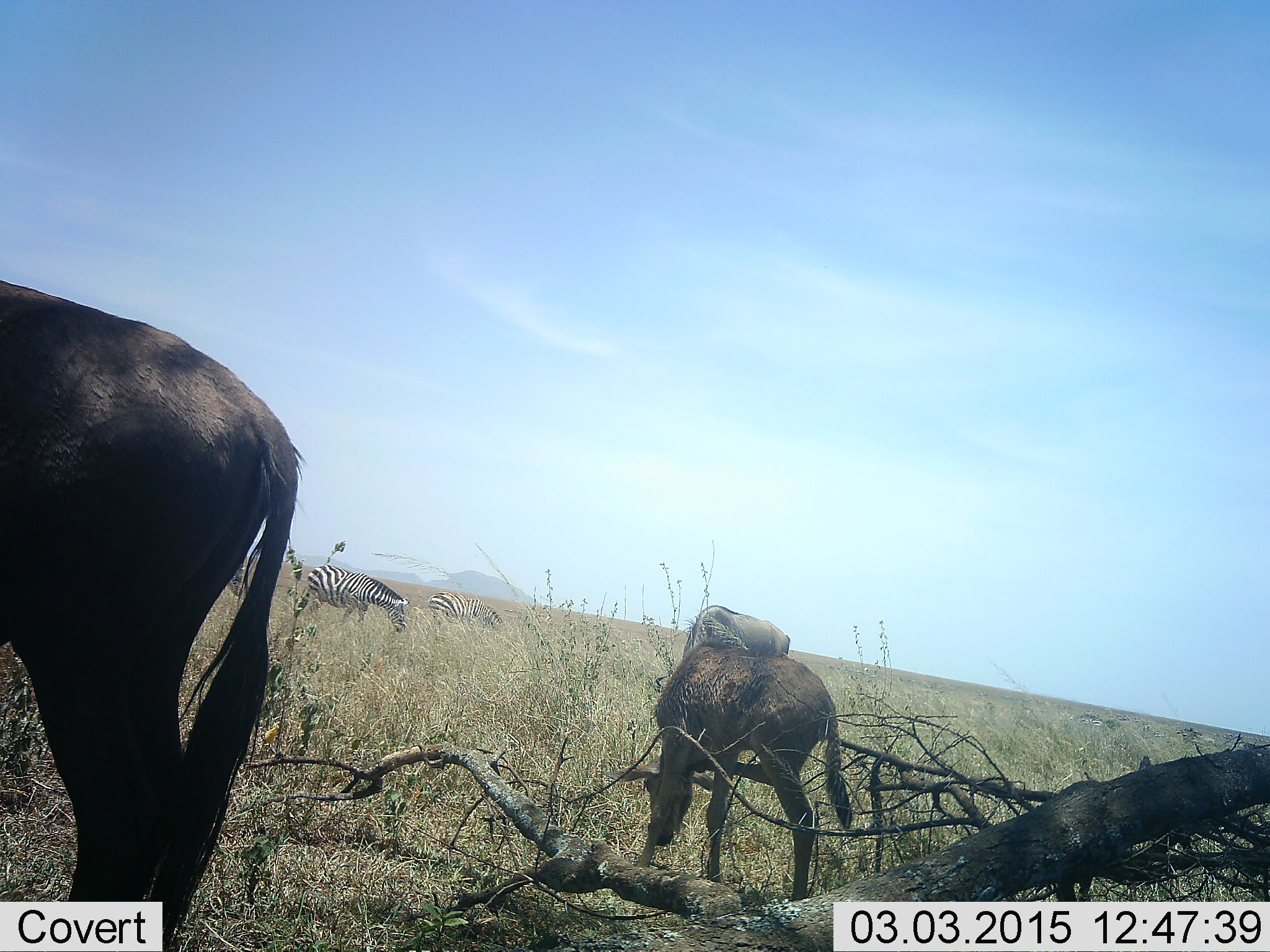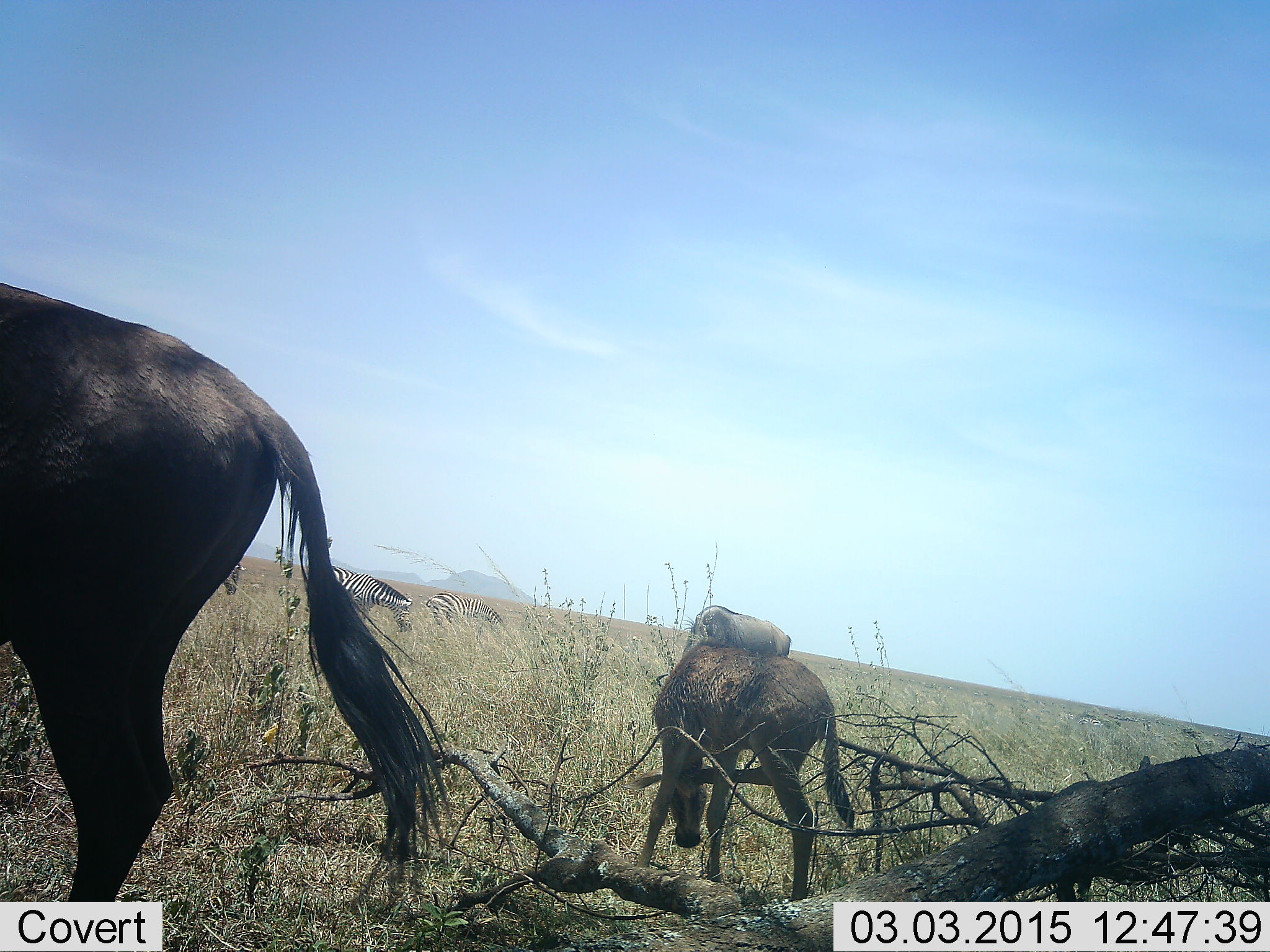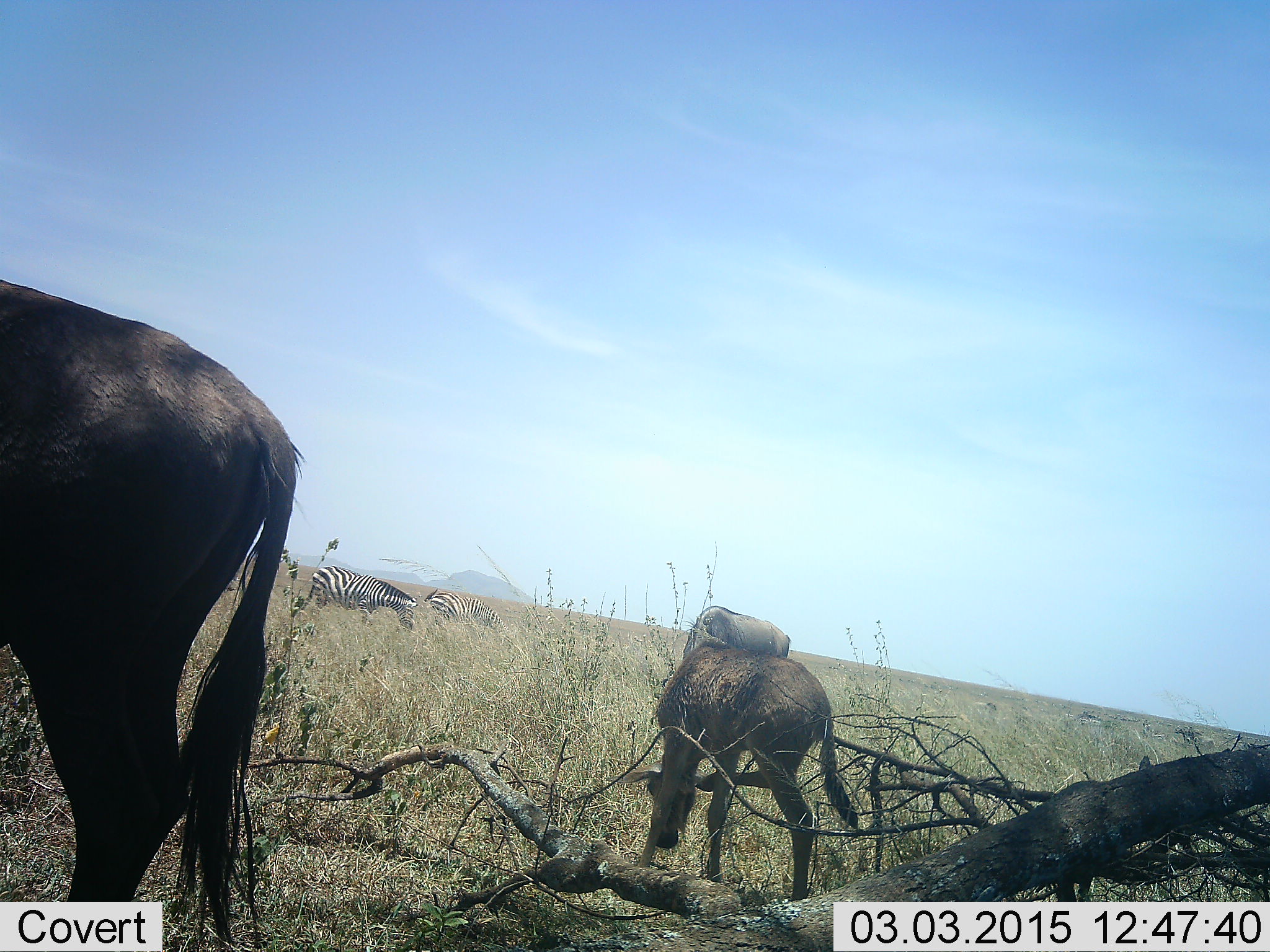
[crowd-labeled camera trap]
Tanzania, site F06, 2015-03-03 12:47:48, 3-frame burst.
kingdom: Animalia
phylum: Chordata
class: Mammalia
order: Artiodactyla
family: Bovidae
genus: Connochaetes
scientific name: Connochaetes taurinus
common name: blue wildebeest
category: wildebeest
Wildebeest (blue wildebeest) (Connochaetes taurinus), count 3. Behavior (volunteer vote fractions): standing 100%, resting 0%, moving 8%, interacting 0%. Young present (vote fraction): 75%. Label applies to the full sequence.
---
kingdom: Animalia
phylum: Chordata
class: Mammalia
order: Perissodactyla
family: Equidae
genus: Equus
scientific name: Equus quagga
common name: plains zebra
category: zebra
Zebra (plains zebra) (Equus quagga), count 3. Behavior (volunteer vote fractions): standing 60%, resting 0%, moving 10%, interacting 0%. Young present (vote fraction): 0%. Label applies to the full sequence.